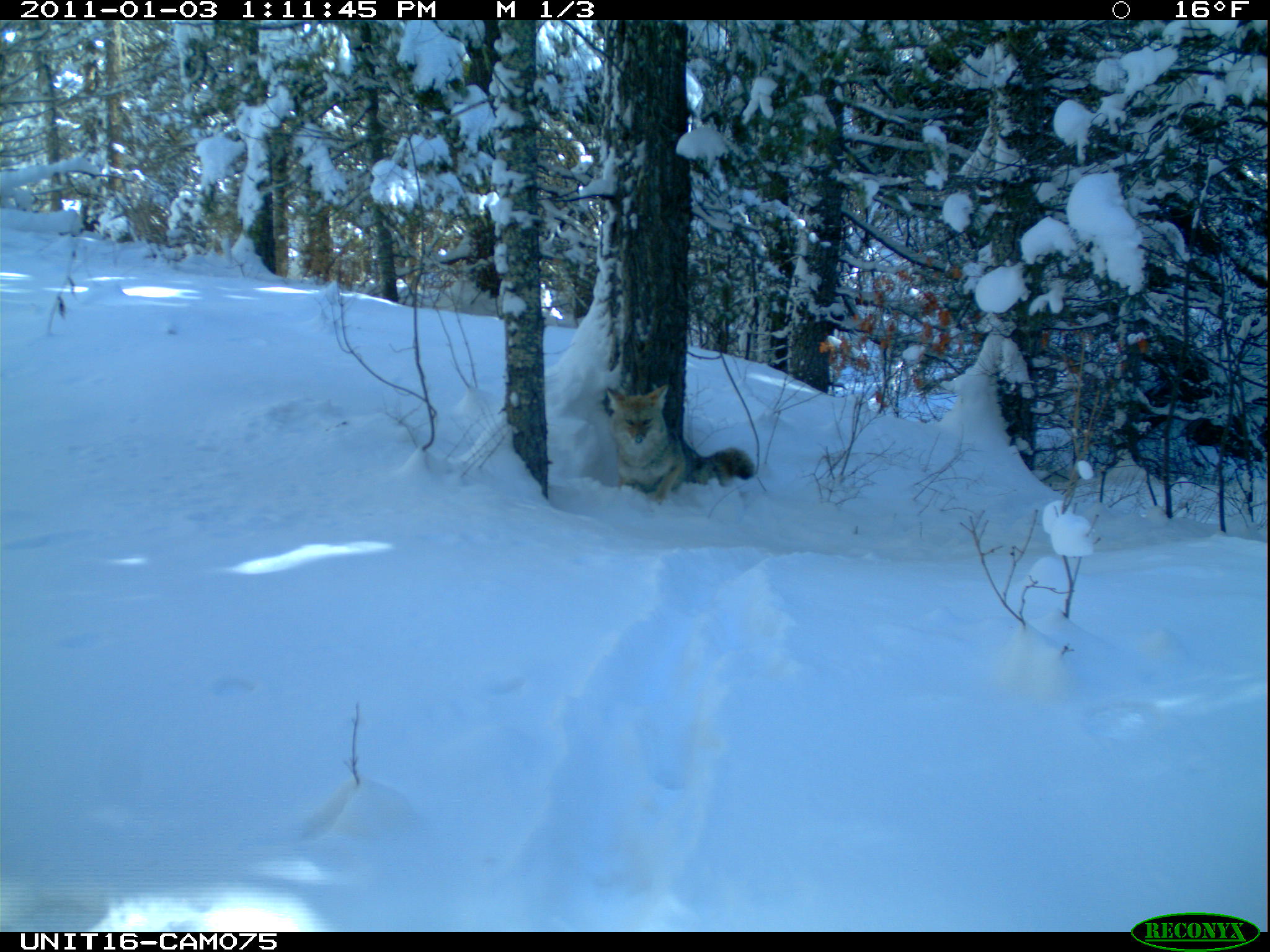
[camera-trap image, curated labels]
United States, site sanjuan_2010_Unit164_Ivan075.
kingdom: Animalia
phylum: Chordata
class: Mammalia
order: Carnivora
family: Canidae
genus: Canis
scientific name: Canis latrans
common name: coyote